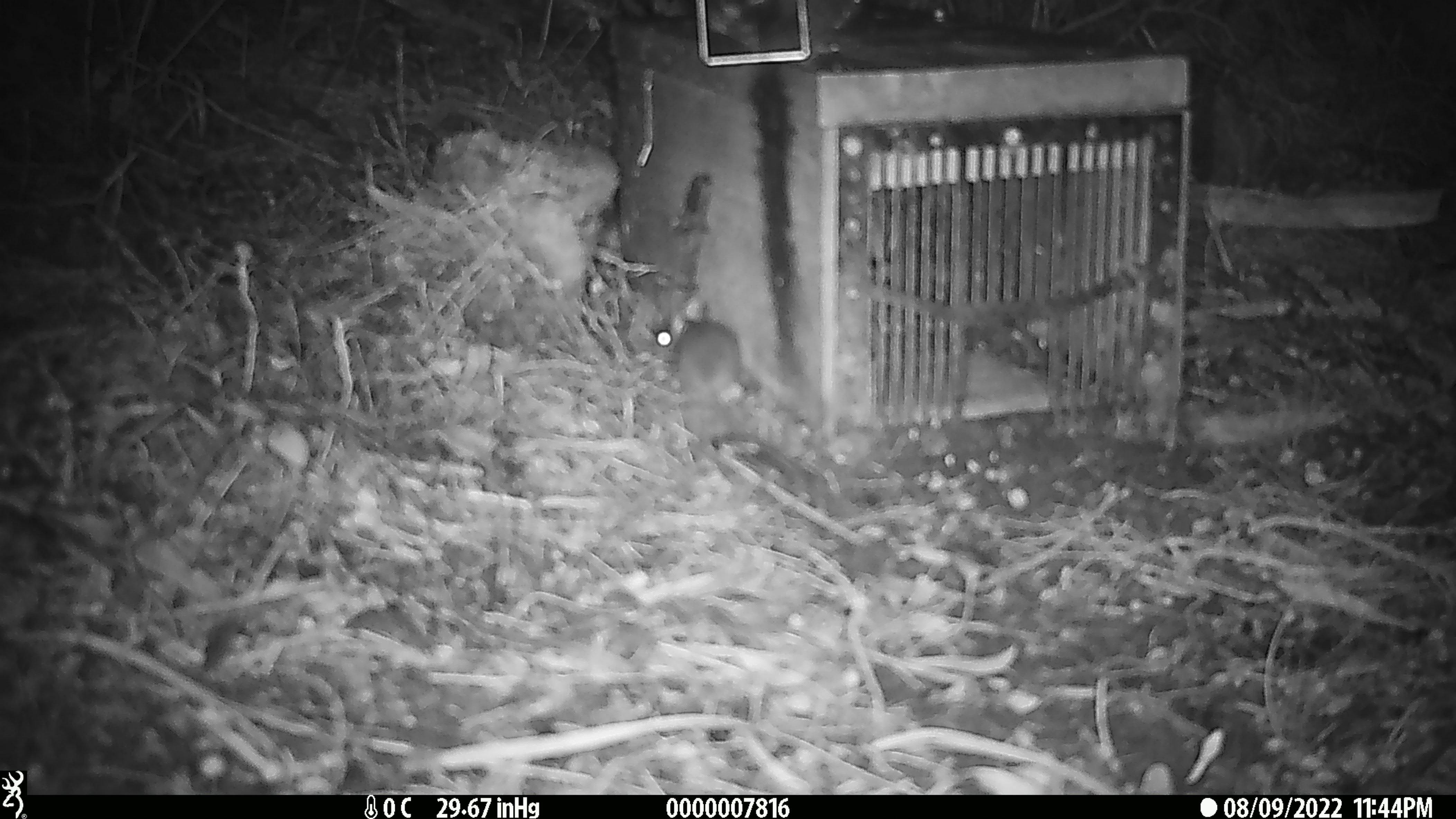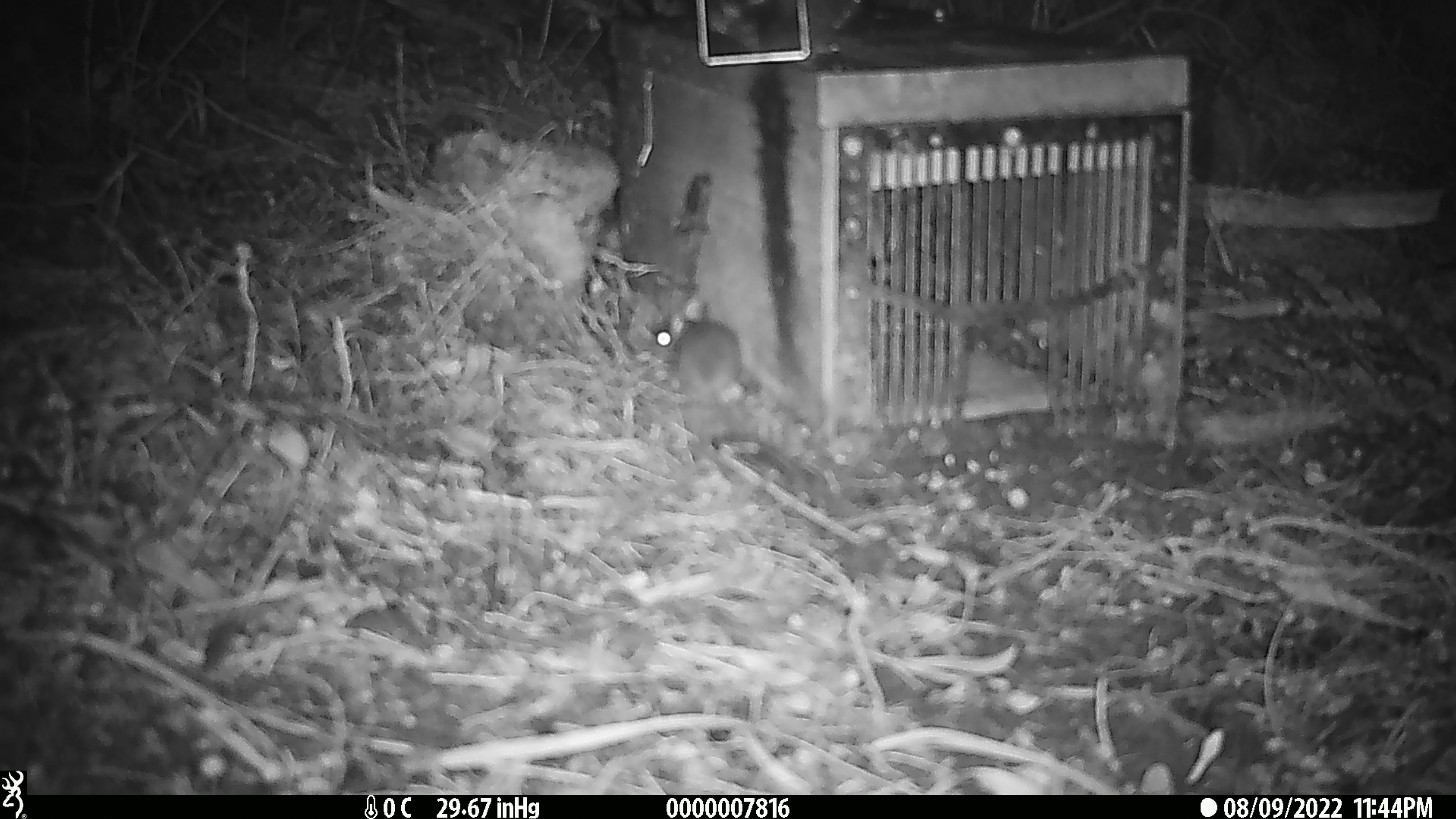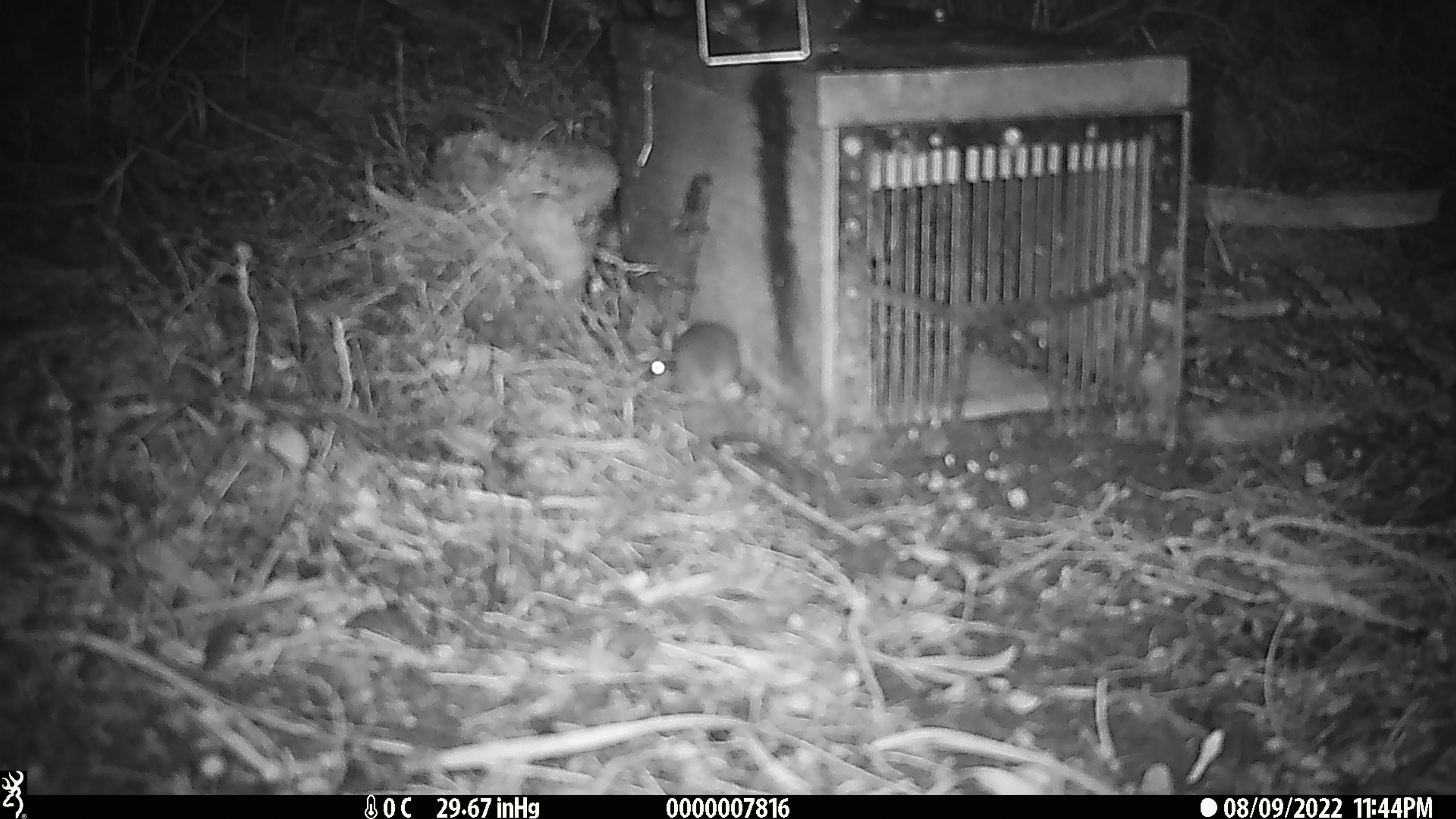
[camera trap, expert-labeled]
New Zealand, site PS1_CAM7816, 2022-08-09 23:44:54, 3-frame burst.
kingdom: Animalia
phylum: Chordata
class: Mammalia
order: Rodentia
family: Muridae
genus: Mus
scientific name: Mus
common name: mouse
Mouse (Mus).